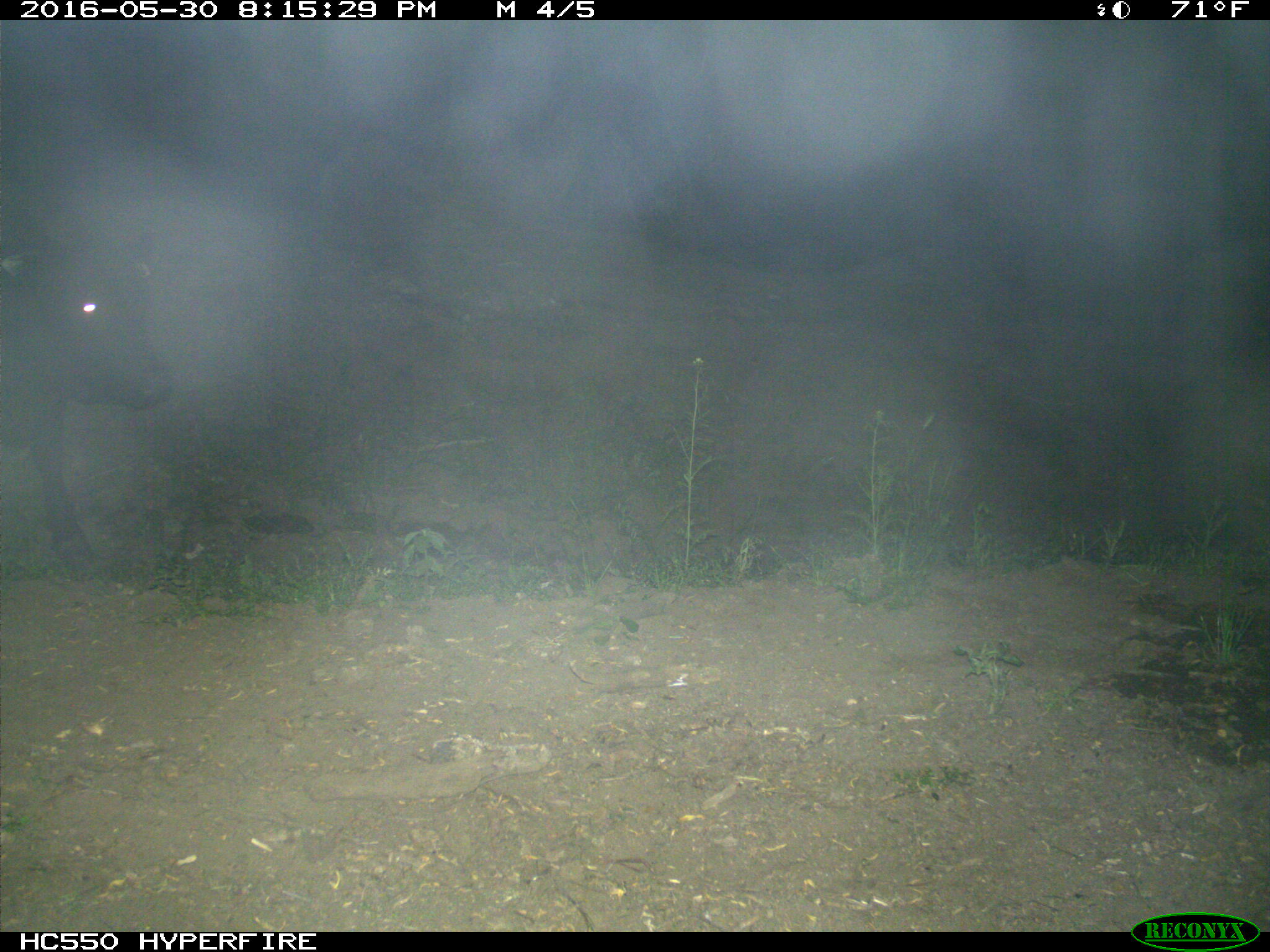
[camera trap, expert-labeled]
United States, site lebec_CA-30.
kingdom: Animalia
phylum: Chordata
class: Mammalia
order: Artiodactyla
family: Bovidae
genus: Bos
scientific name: Bos taurus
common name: domestic cow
Bos taurus (domestic cow).